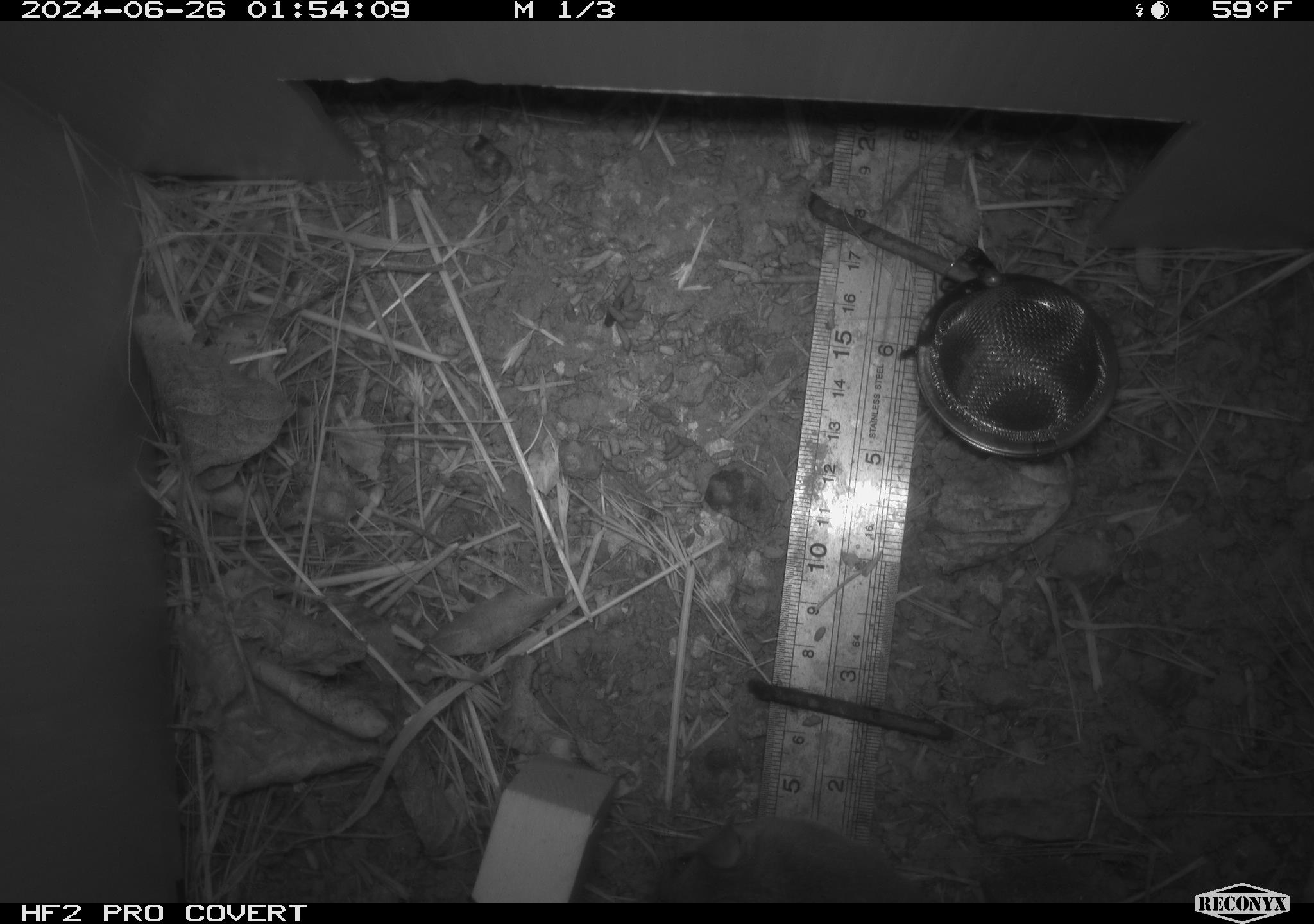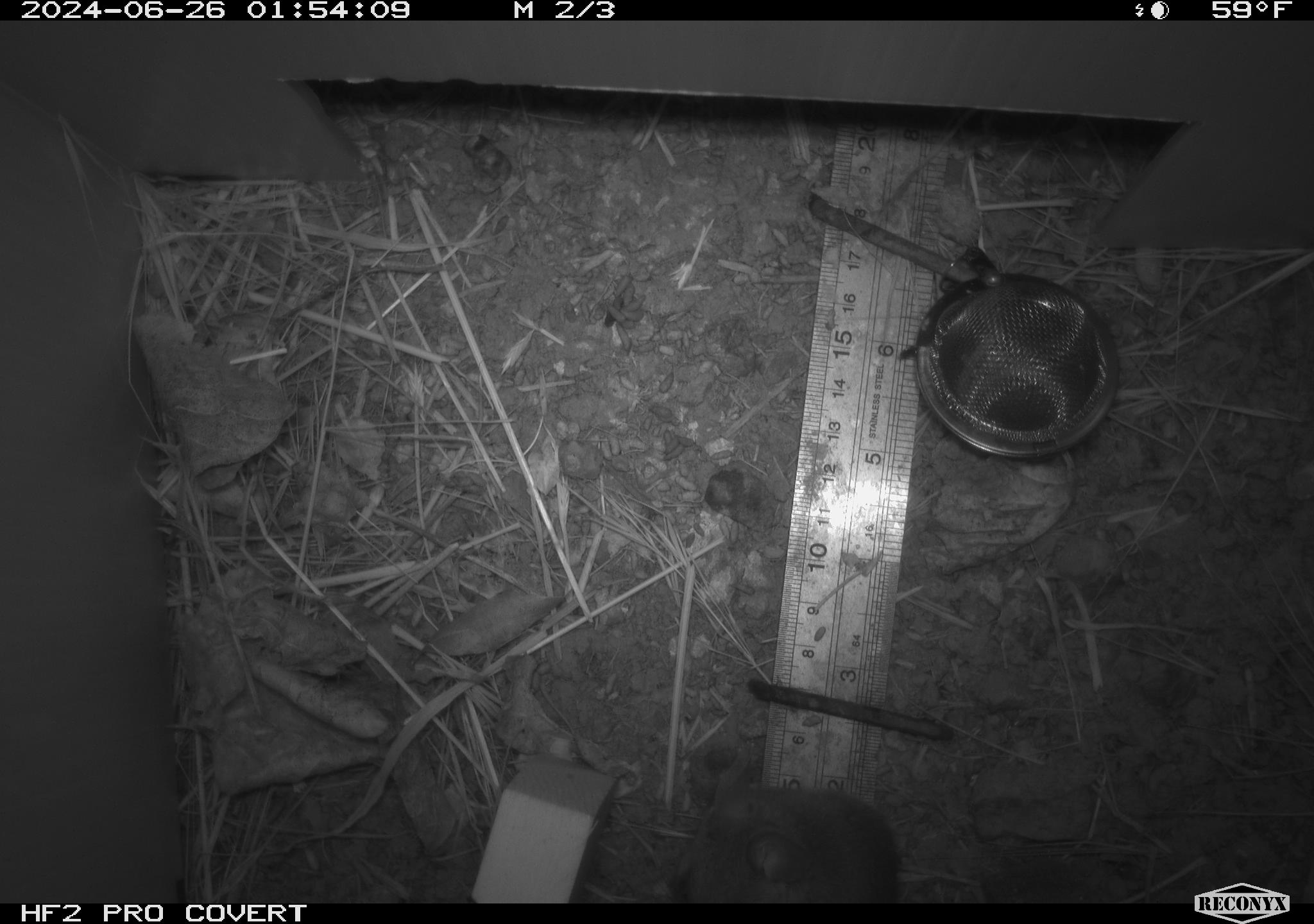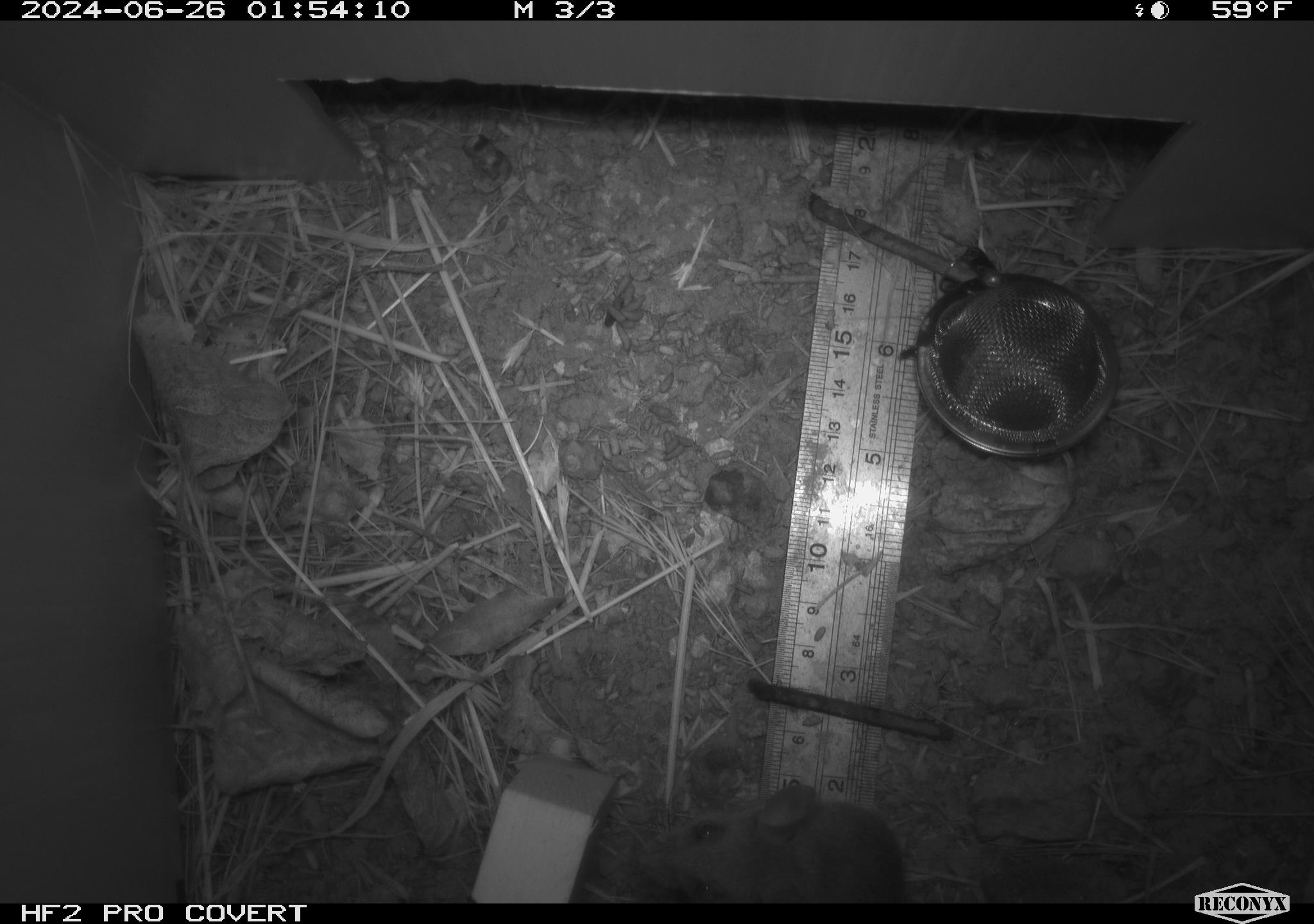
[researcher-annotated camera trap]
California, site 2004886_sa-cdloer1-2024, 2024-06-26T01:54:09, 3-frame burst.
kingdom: Animalia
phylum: Chordata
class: Mammalia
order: Rodentia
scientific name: Rodentia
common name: mouse species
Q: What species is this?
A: Mouse species (Rodentia).